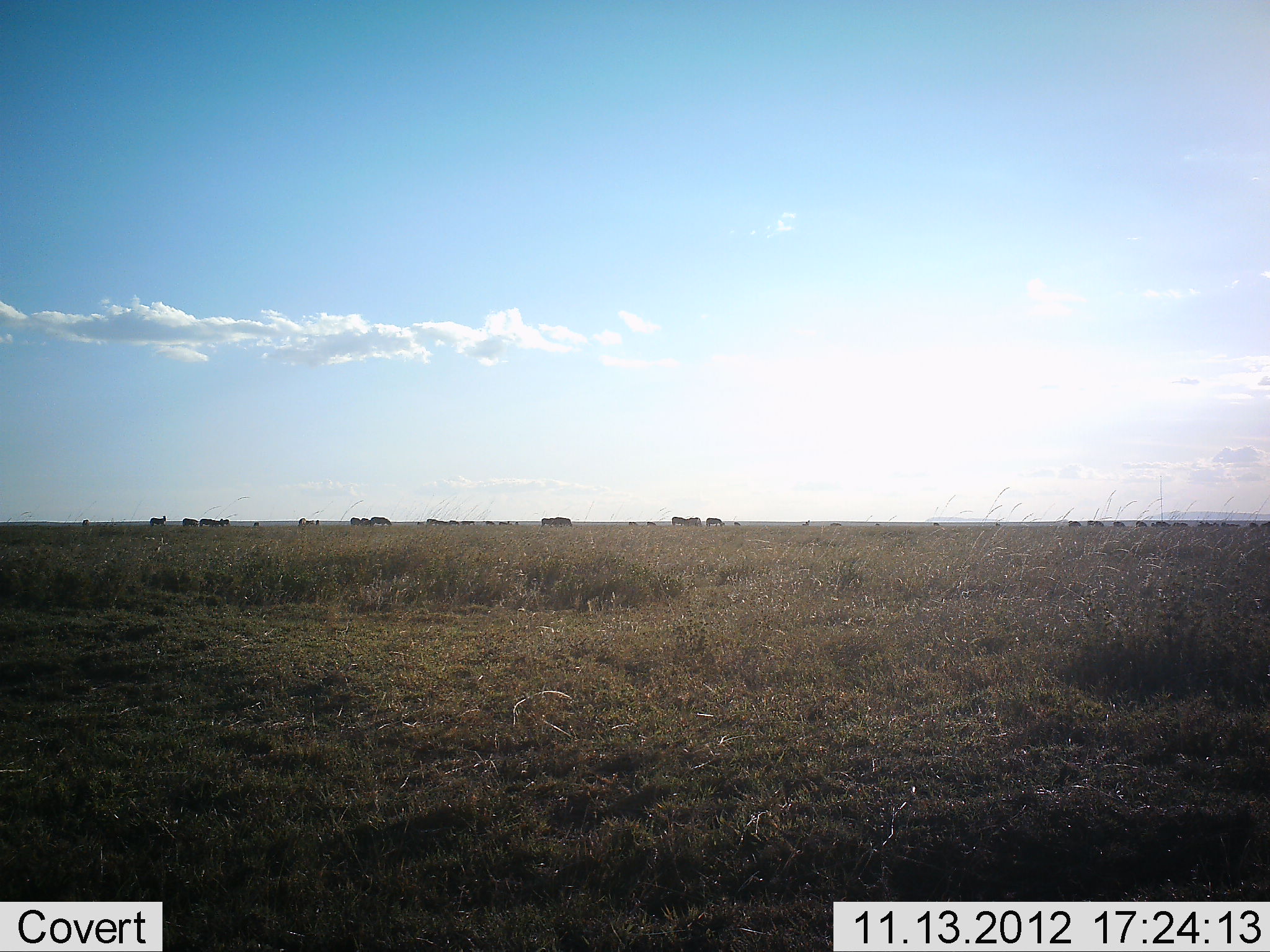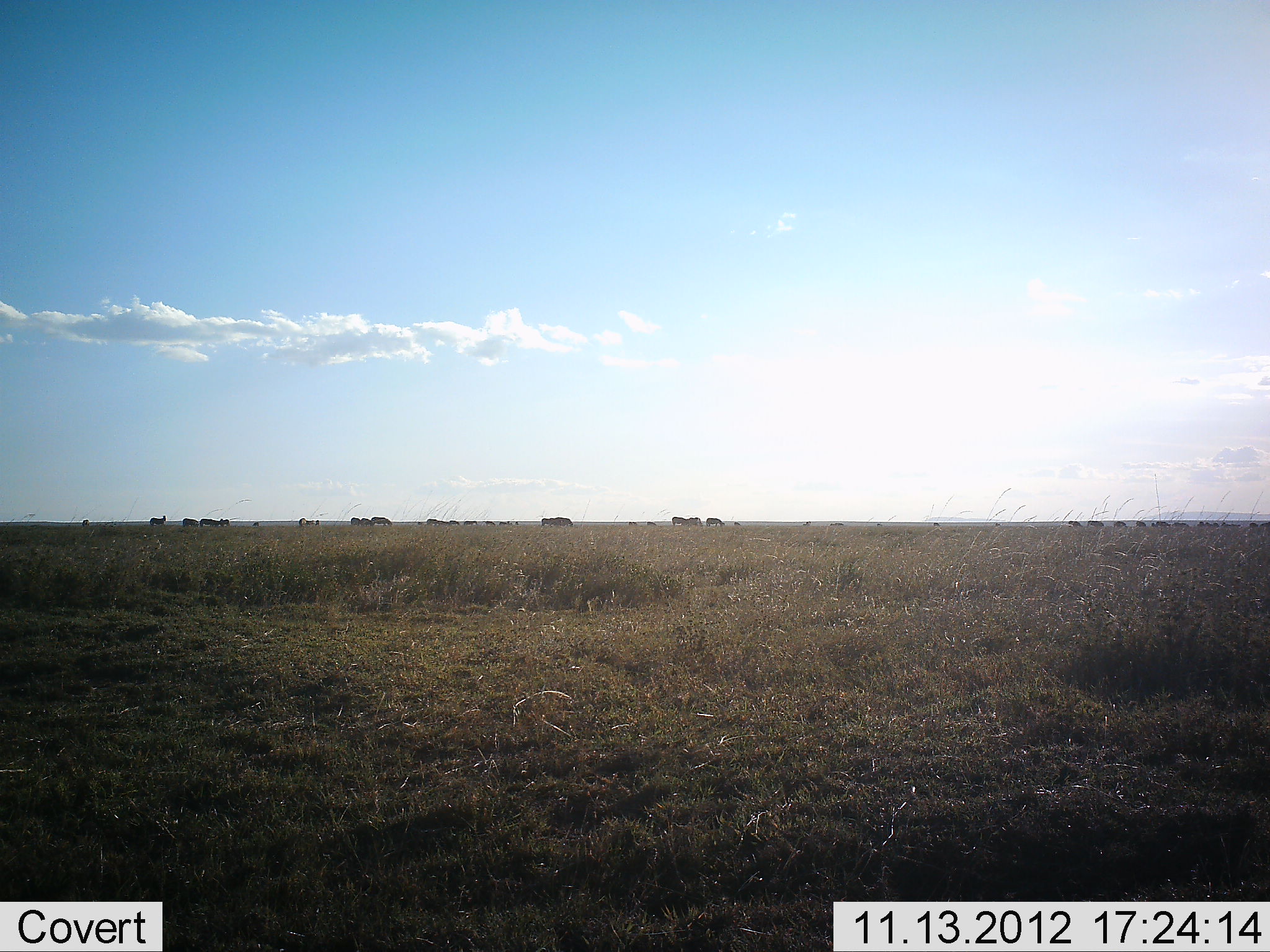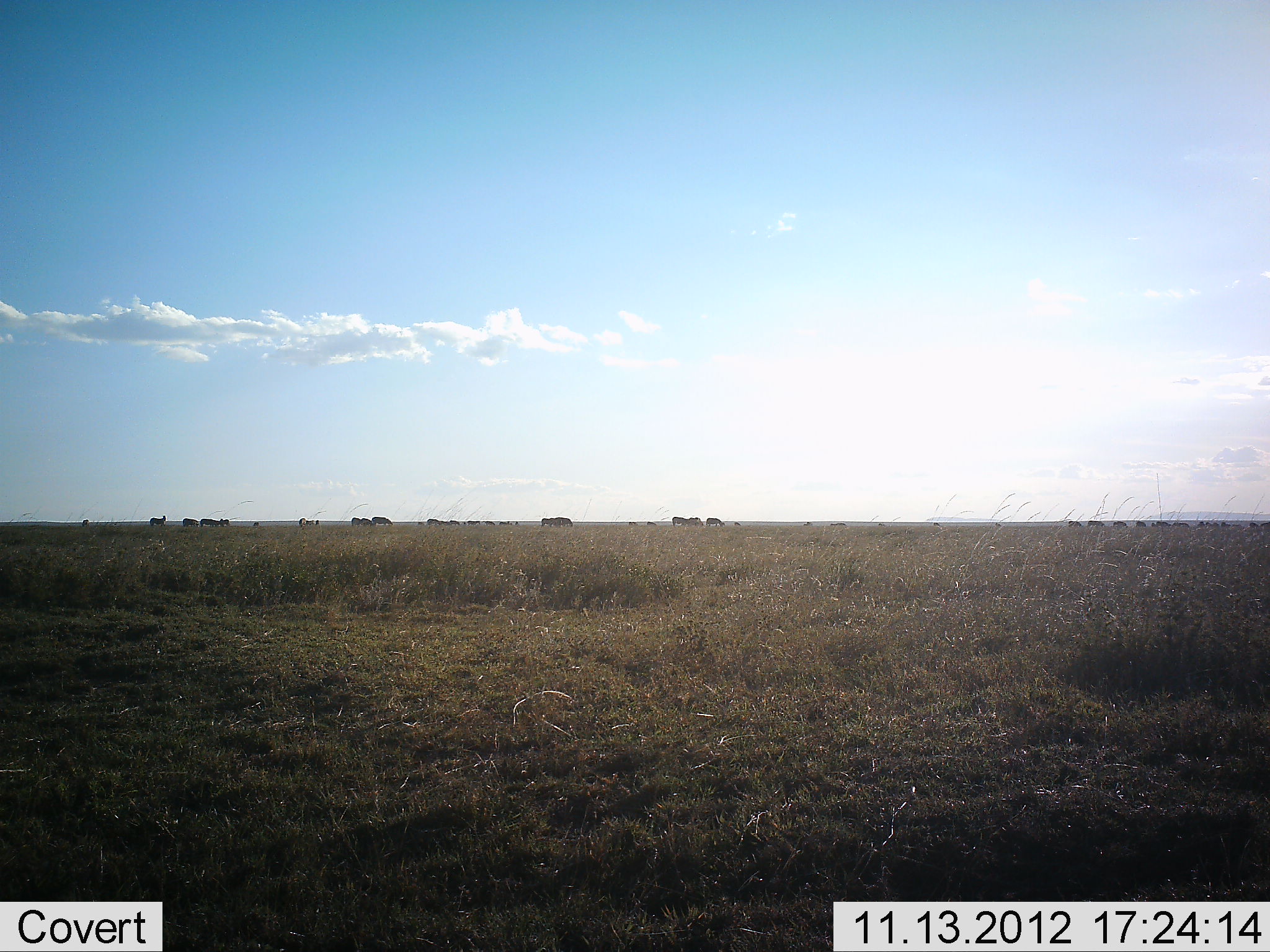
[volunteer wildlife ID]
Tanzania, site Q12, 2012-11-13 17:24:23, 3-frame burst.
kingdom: Animalia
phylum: Chordata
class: Mammalia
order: Artiodactyla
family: Bovidae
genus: Connochaetes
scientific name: Connochaetes taurinus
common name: blue wildebeest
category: wildebeest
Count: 11-50.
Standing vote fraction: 78%.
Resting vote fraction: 0%.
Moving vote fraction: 44%.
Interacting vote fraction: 0%.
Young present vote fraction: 0%.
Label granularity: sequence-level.